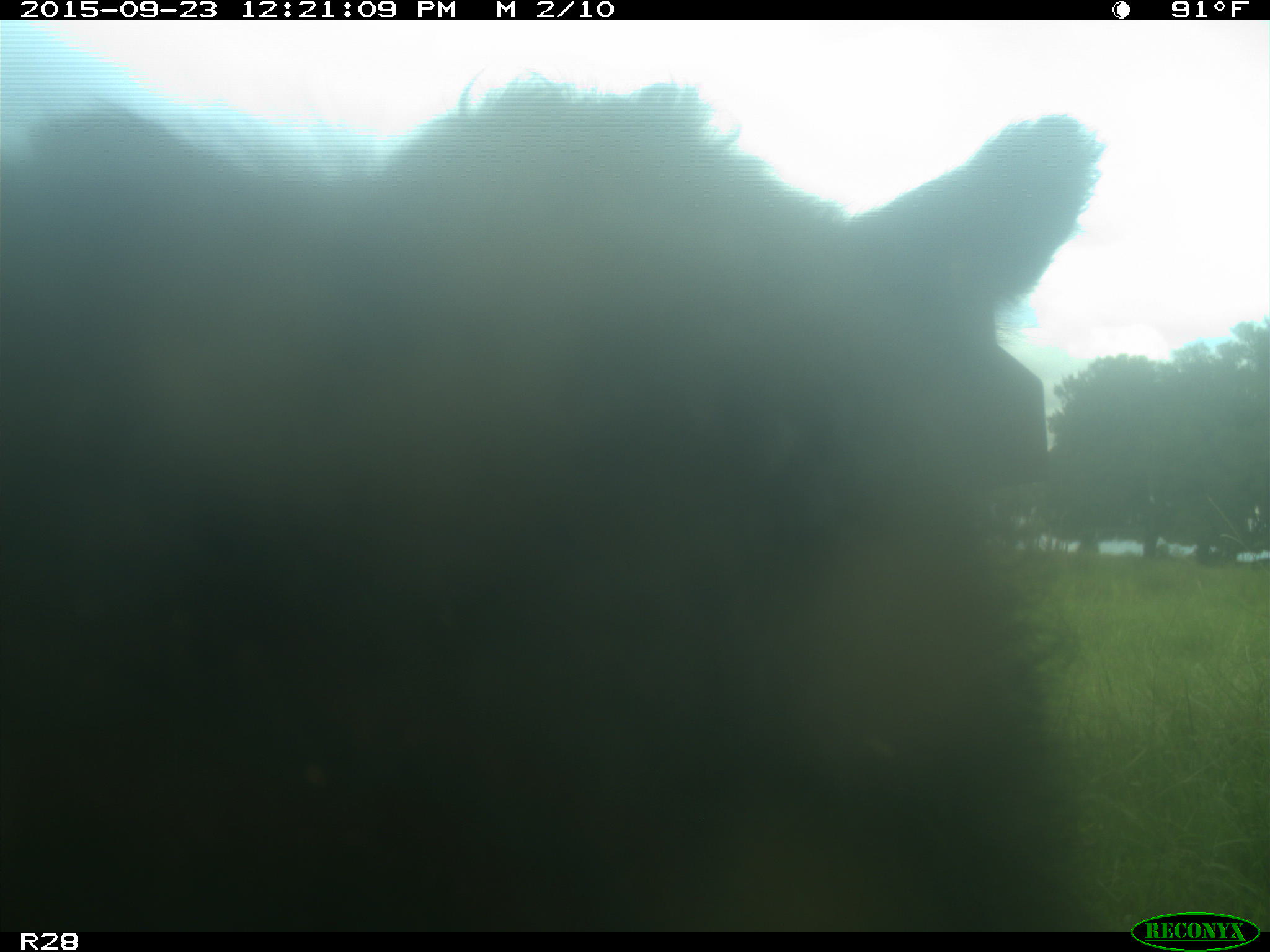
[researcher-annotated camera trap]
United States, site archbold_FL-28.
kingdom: Animalia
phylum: Chordata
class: Mammalia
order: Artiodactyla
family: Bovidae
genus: Bos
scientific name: Bos taurus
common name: domestic cow